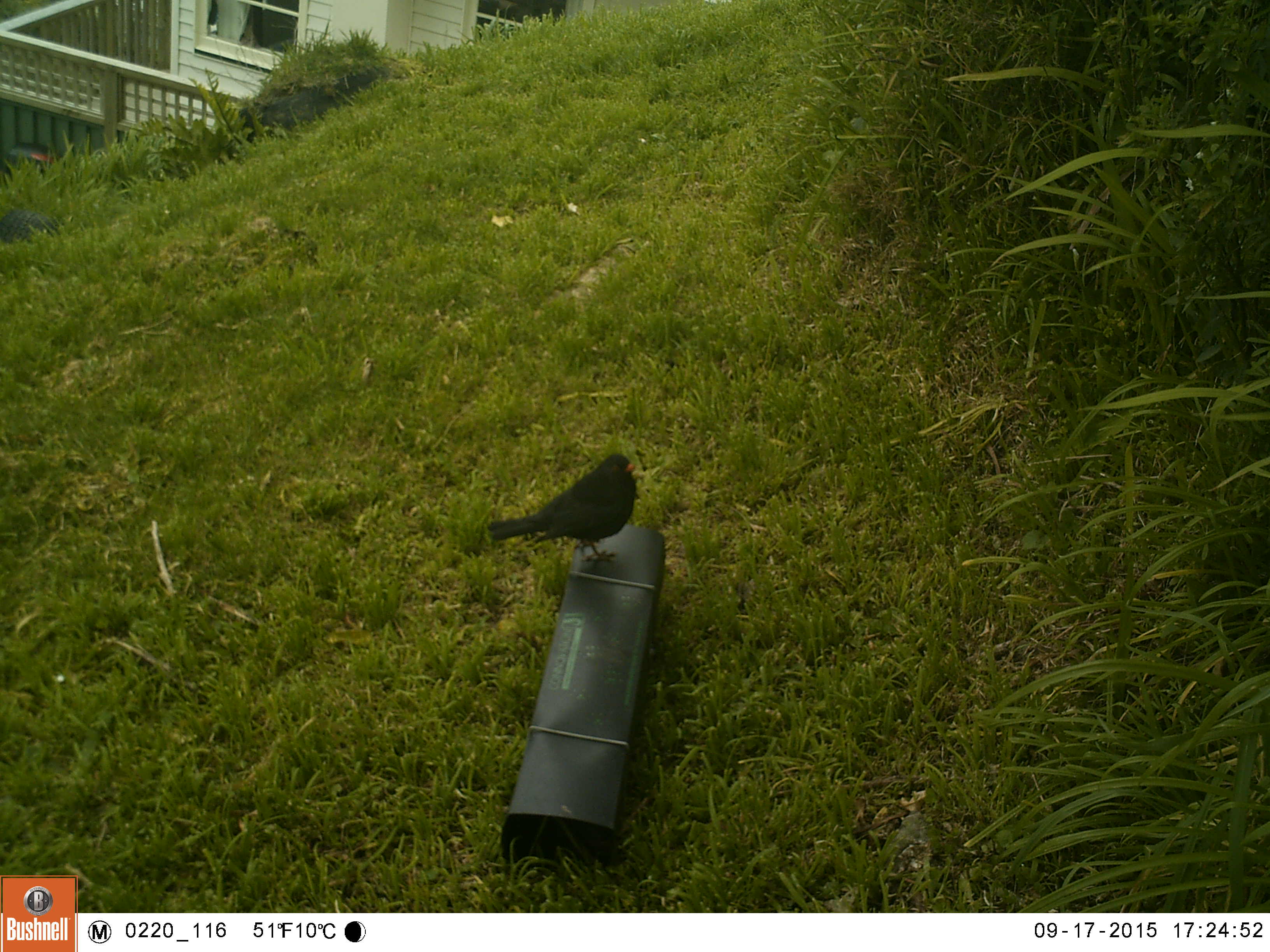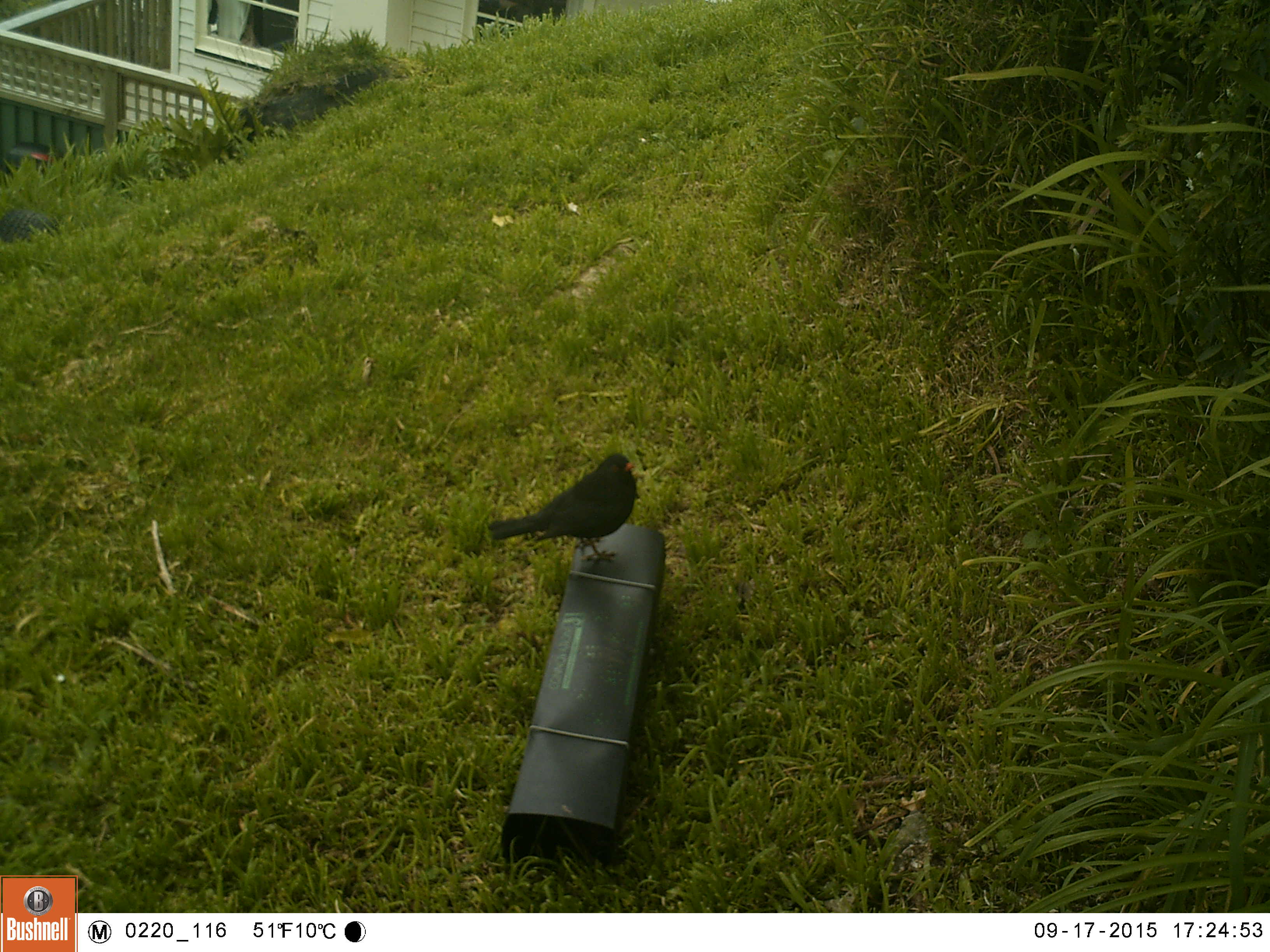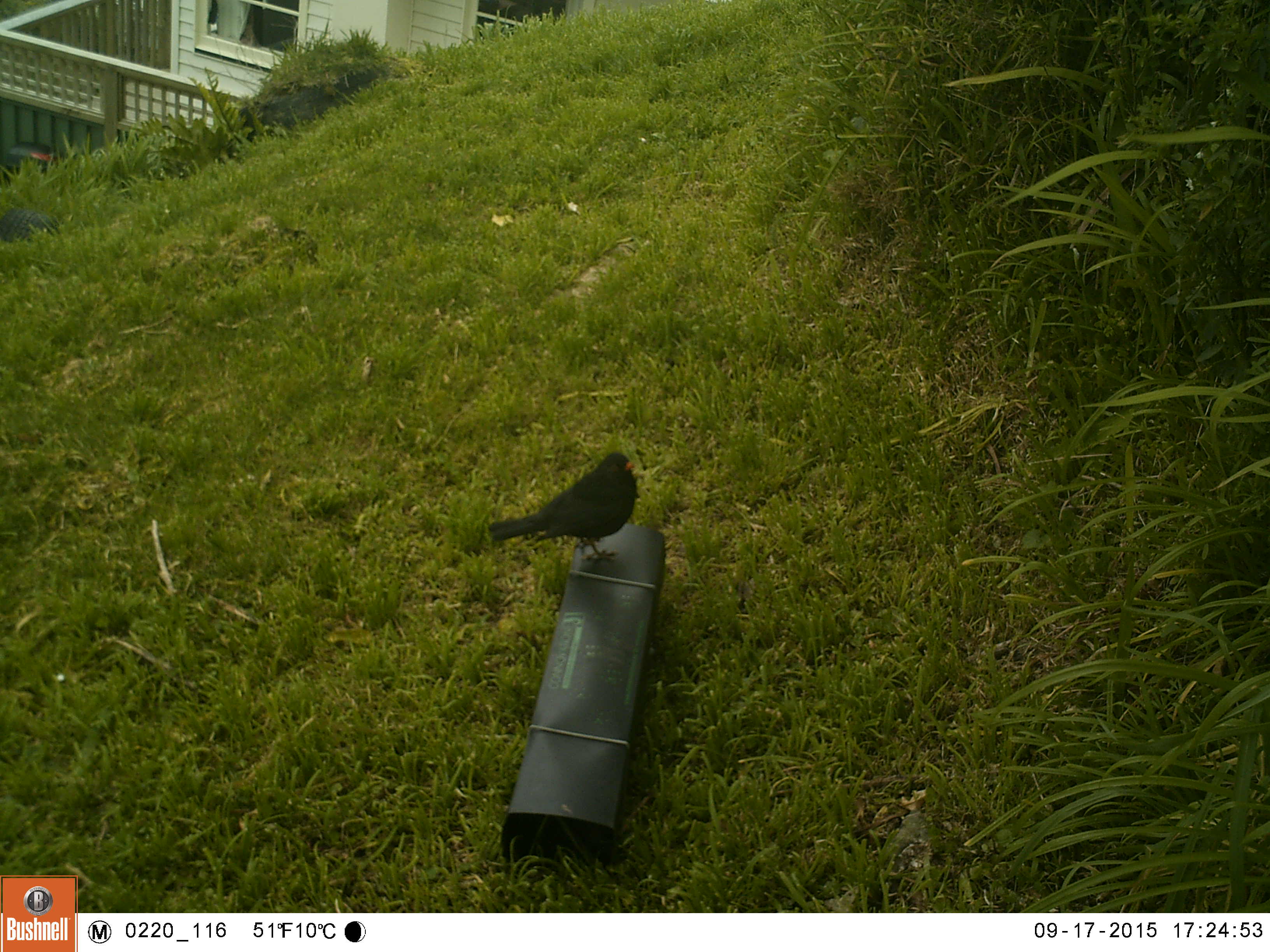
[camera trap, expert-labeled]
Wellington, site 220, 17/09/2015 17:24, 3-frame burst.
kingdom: Animalia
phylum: Chordata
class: Aves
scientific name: Aves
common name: bird